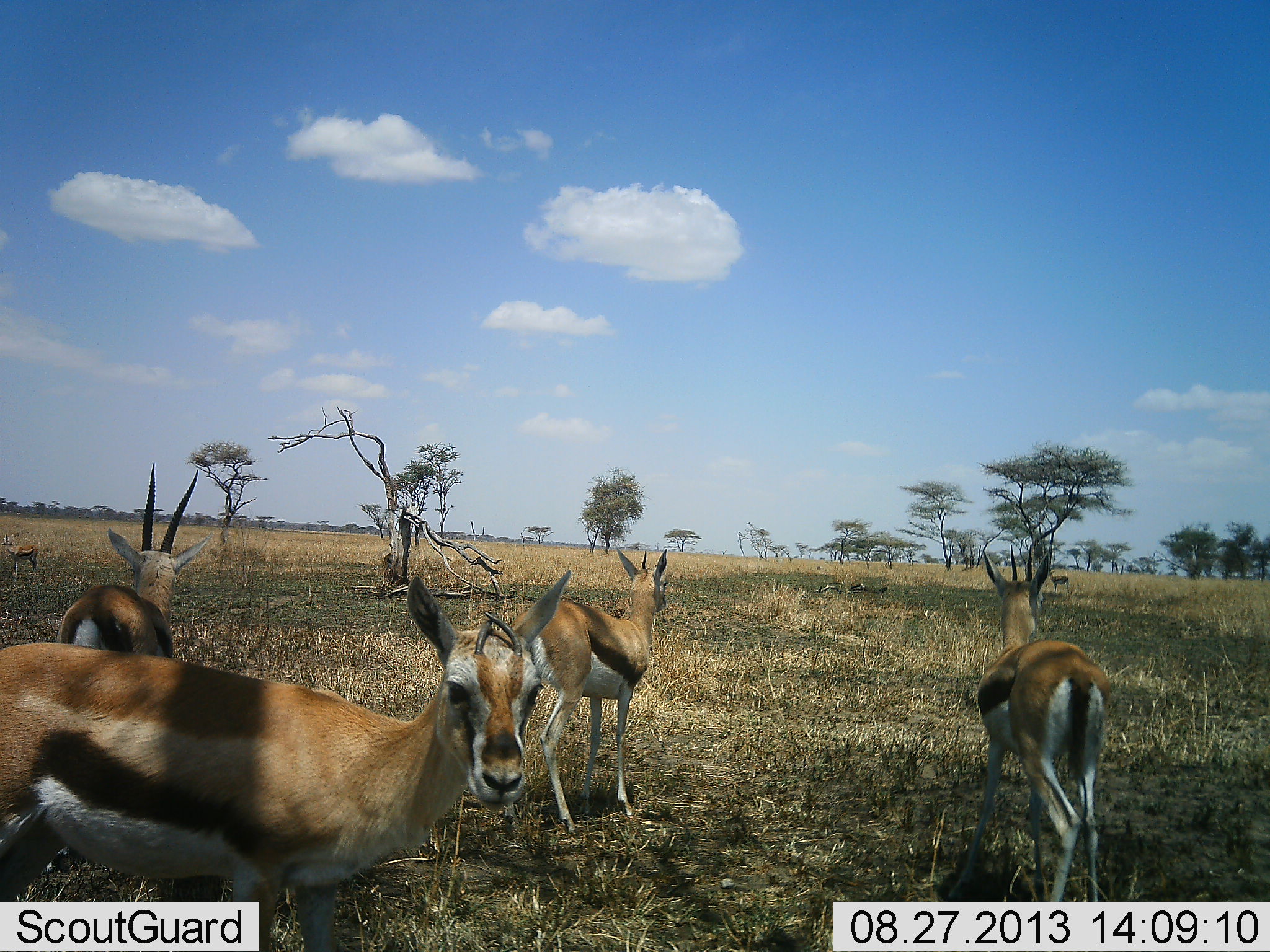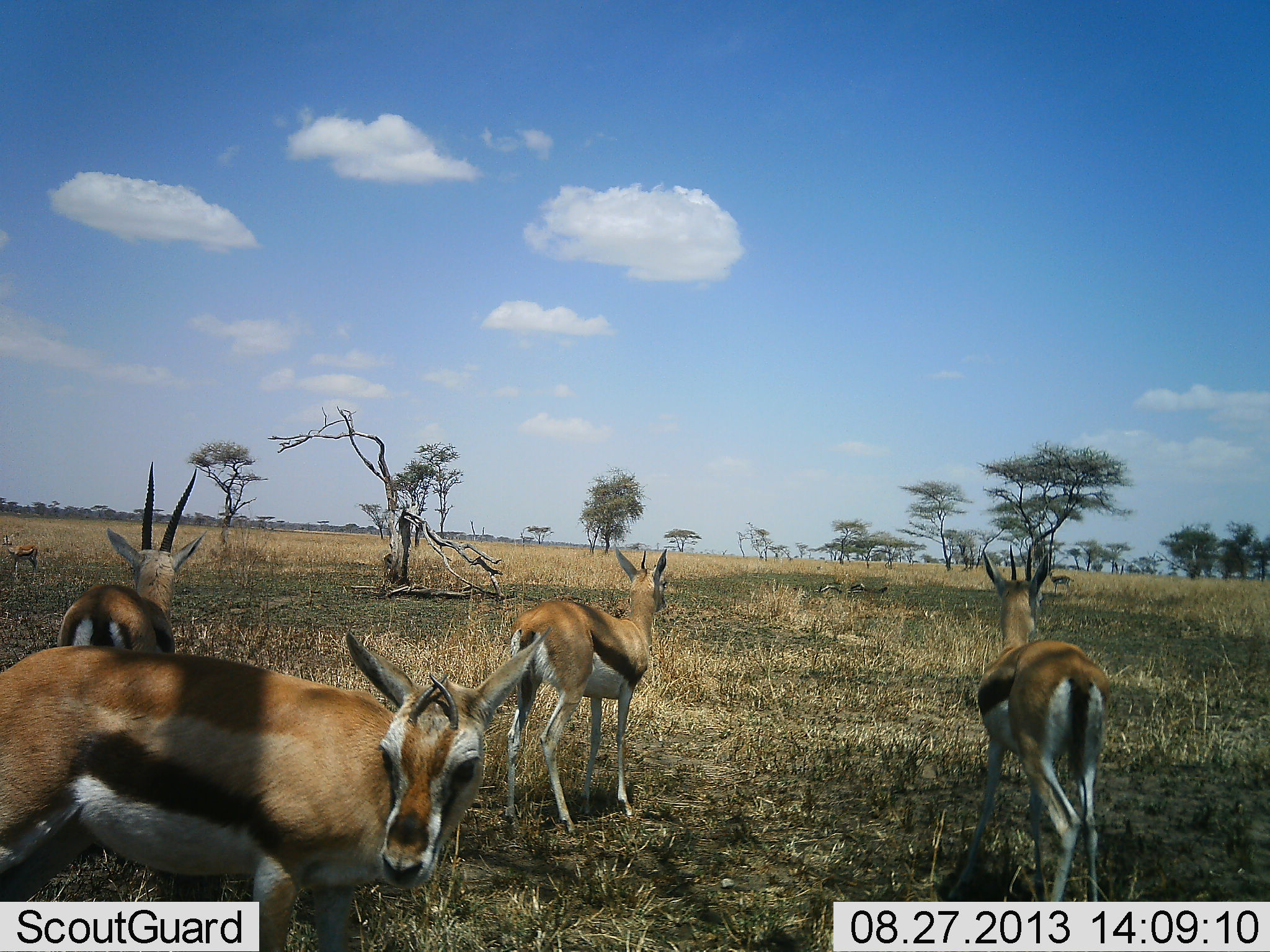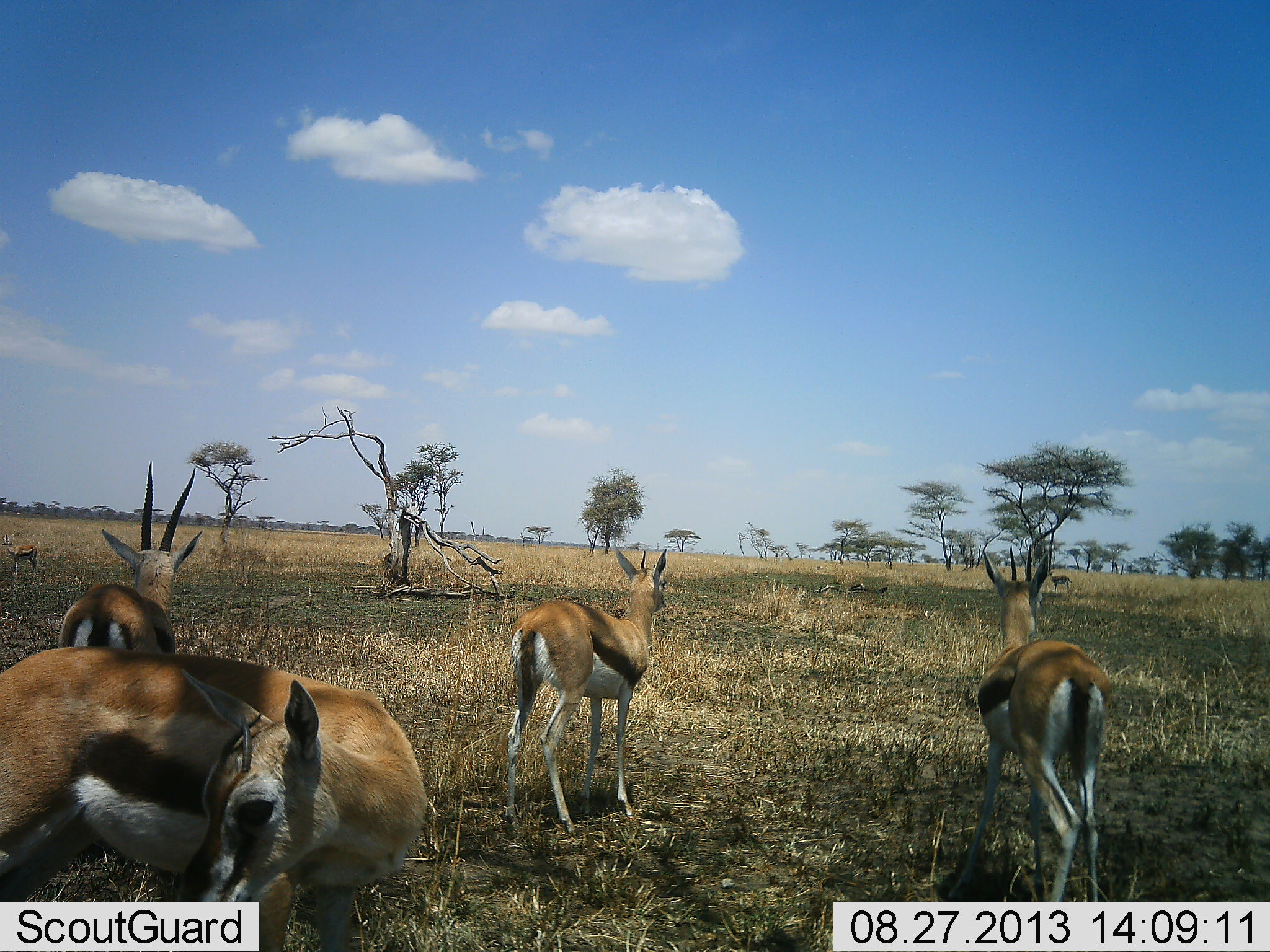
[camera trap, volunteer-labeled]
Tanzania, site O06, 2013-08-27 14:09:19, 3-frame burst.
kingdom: Animalia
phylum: Chordata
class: Mammalia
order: Artiodactyla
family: Bovidae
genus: Eudorcas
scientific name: Eudorcas thomsonii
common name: thomson's gazelle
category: gazellethomsons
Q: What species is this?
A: Gazellethomsons (thomson's gazelle) (Eudorcas thomsonii).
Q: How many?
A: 5.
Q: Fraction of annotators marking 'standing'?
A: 100%.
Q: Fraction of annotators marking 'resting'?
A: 20%.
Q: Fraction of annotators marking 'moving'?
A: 0%.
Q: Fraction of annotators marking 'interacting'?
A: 0%.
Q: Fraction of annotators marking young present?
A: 0%.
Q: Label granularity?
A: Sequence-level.